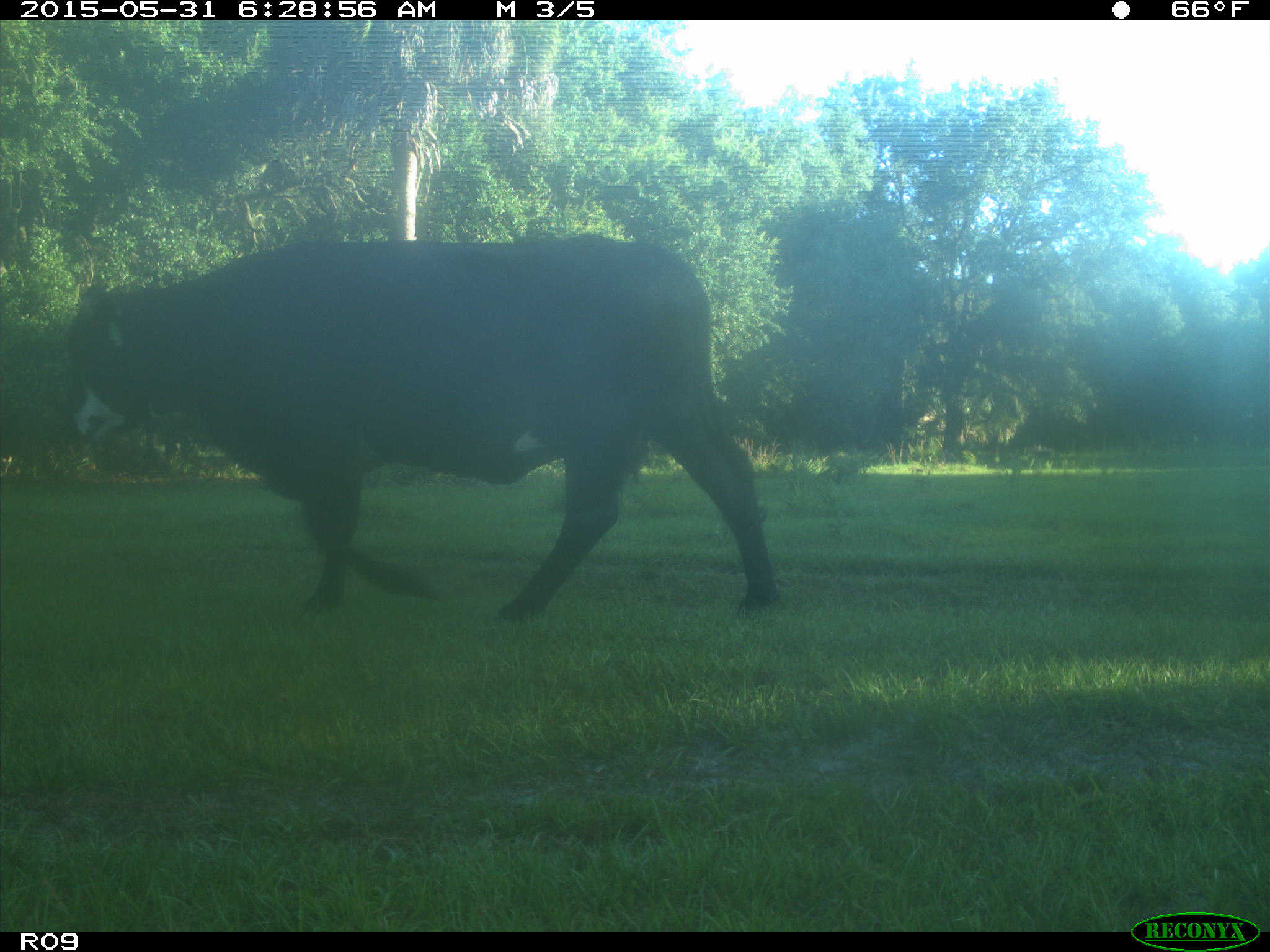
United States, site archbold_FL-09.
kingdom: Animalia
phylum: Chordata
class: Mammalia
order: Artiodactyla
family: Bovidae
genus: Bos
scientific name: Bos taurus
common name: domestic cow